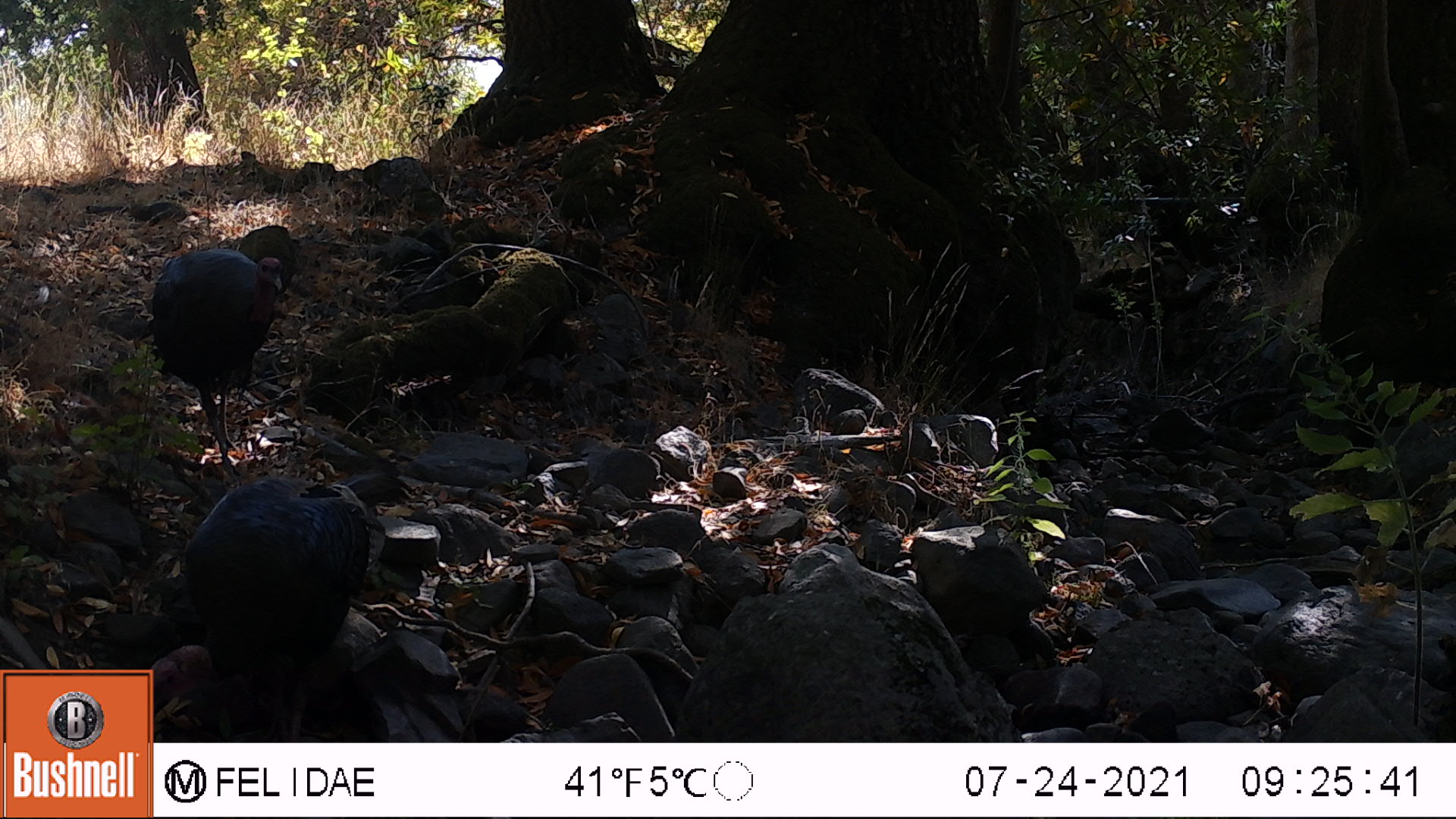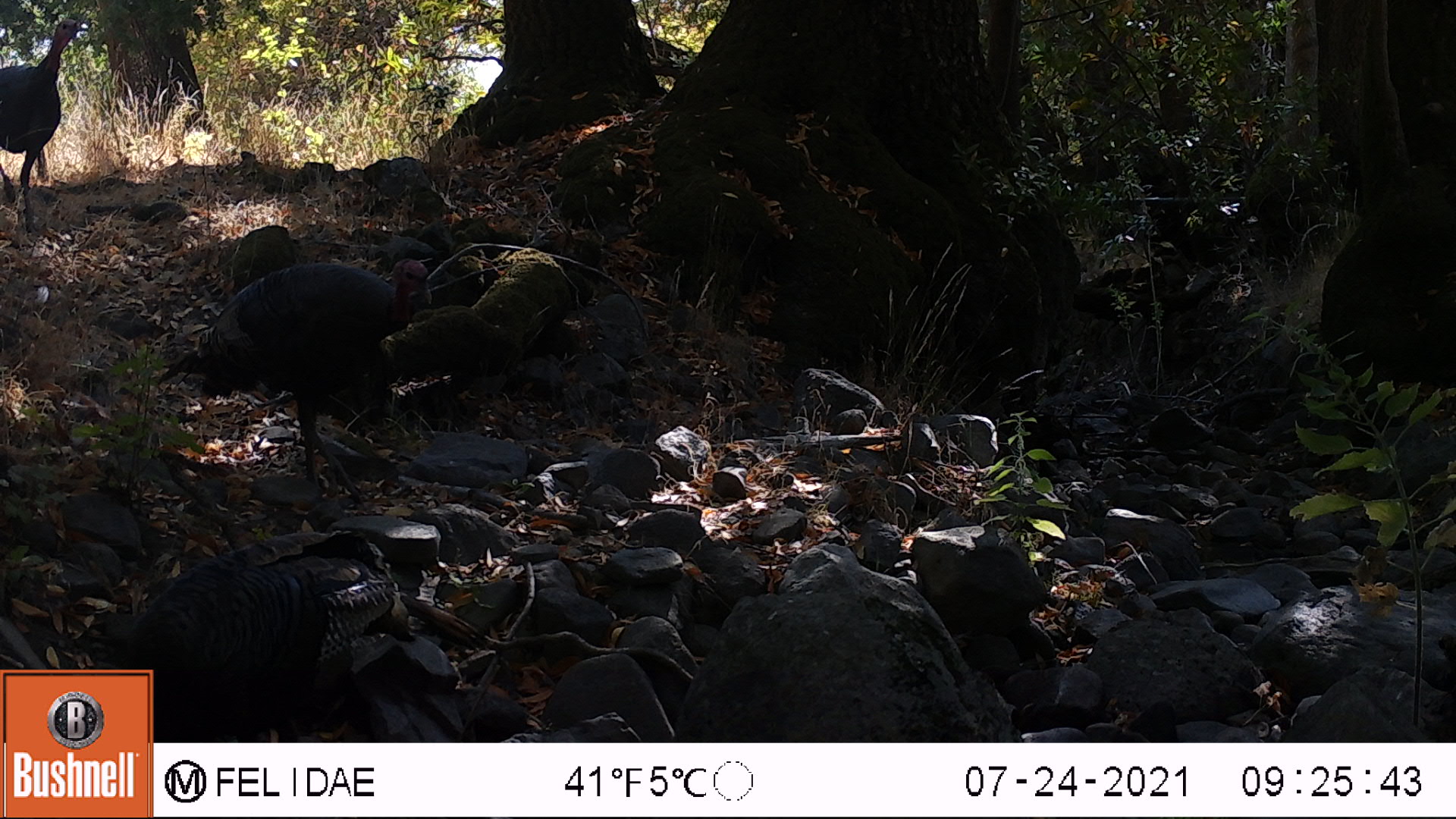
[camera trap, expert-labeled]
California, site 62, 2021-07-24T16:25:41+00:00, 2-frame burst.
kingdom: Animalia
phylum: Chordata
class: Aves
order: Galliformes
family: Phasianidae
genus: Meleagris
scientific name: Meleagris gallopavo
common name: turkey